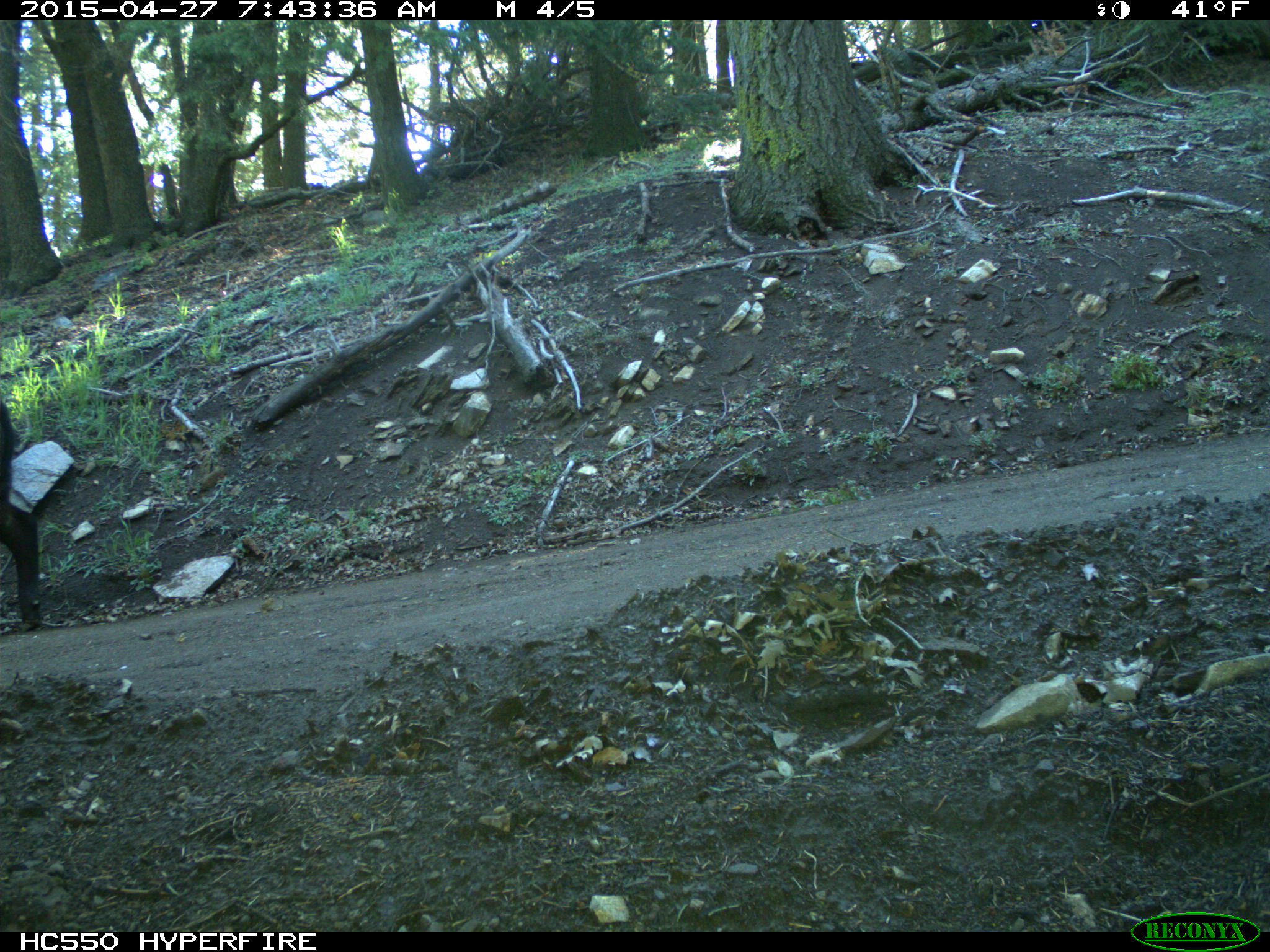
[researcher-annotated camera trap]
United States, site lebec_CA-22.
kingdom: Animalia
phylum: Chordata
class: Mammalia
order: Artiodactyla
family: Bovidae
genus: Bos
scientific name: Bos taurus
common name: domestic cow